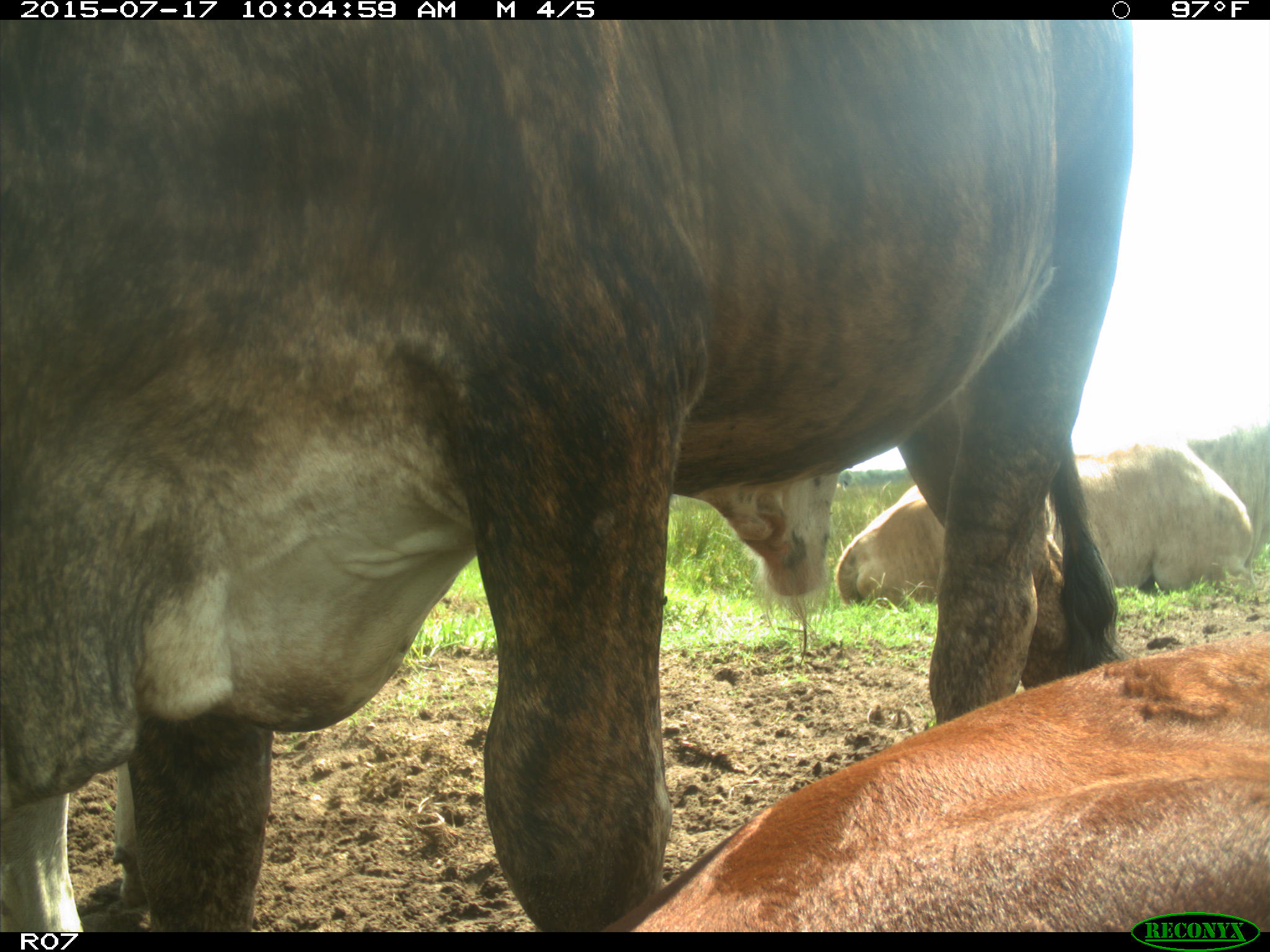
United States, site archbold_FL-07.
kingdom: Animalia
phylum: Chordata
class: Mammalia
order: Artiodactyla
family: Bovidae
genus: Bos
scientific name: Bos taurus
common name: domestic cow